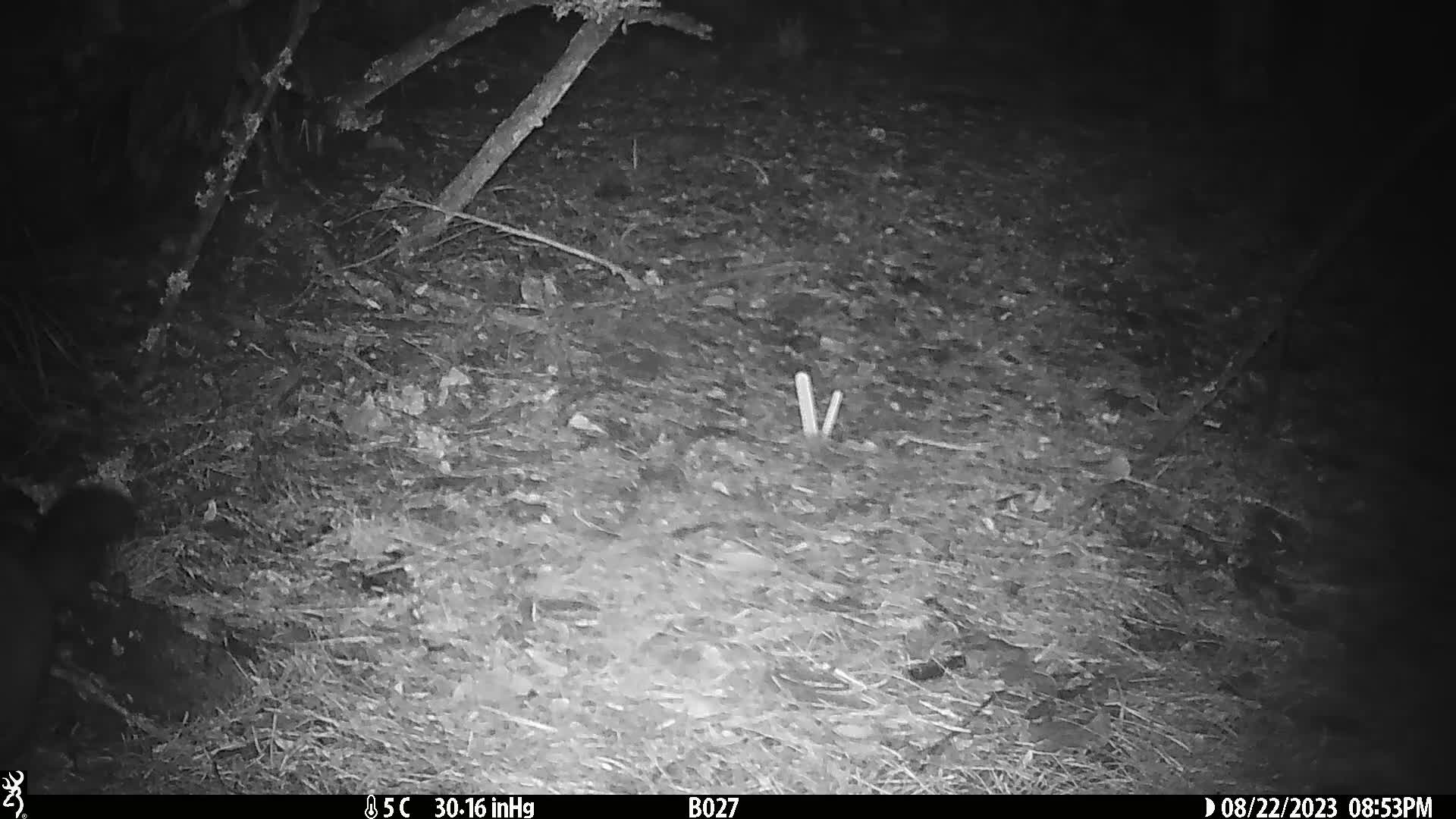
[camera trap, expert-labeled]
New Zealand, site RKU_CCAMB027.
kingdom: Animalia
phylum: Chordata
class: Mammalia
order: Diprotodontia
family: Phalangeridae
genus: Trichosurus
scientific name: Trichosurus vulpecula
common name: common brushtail possum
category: possum